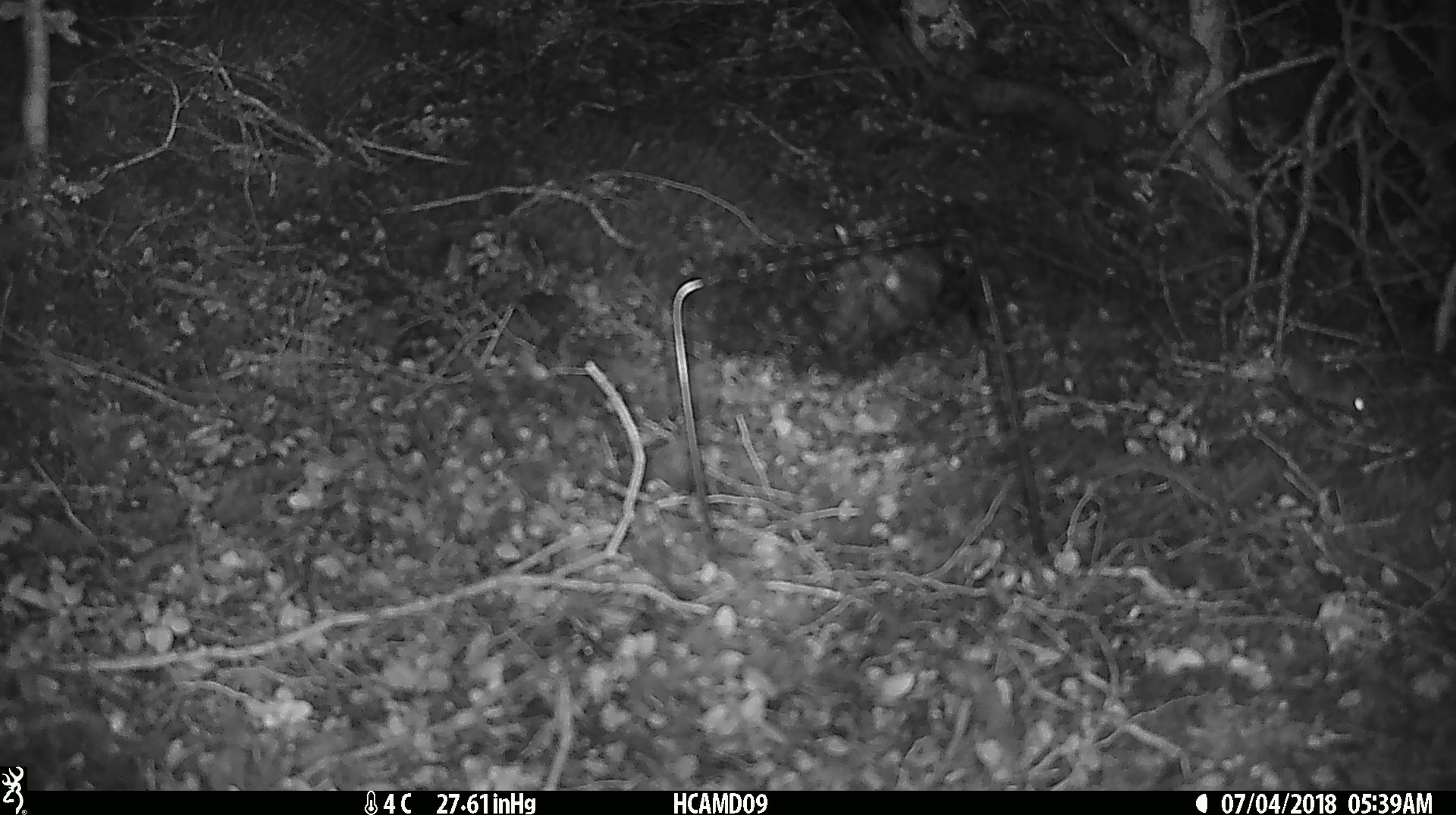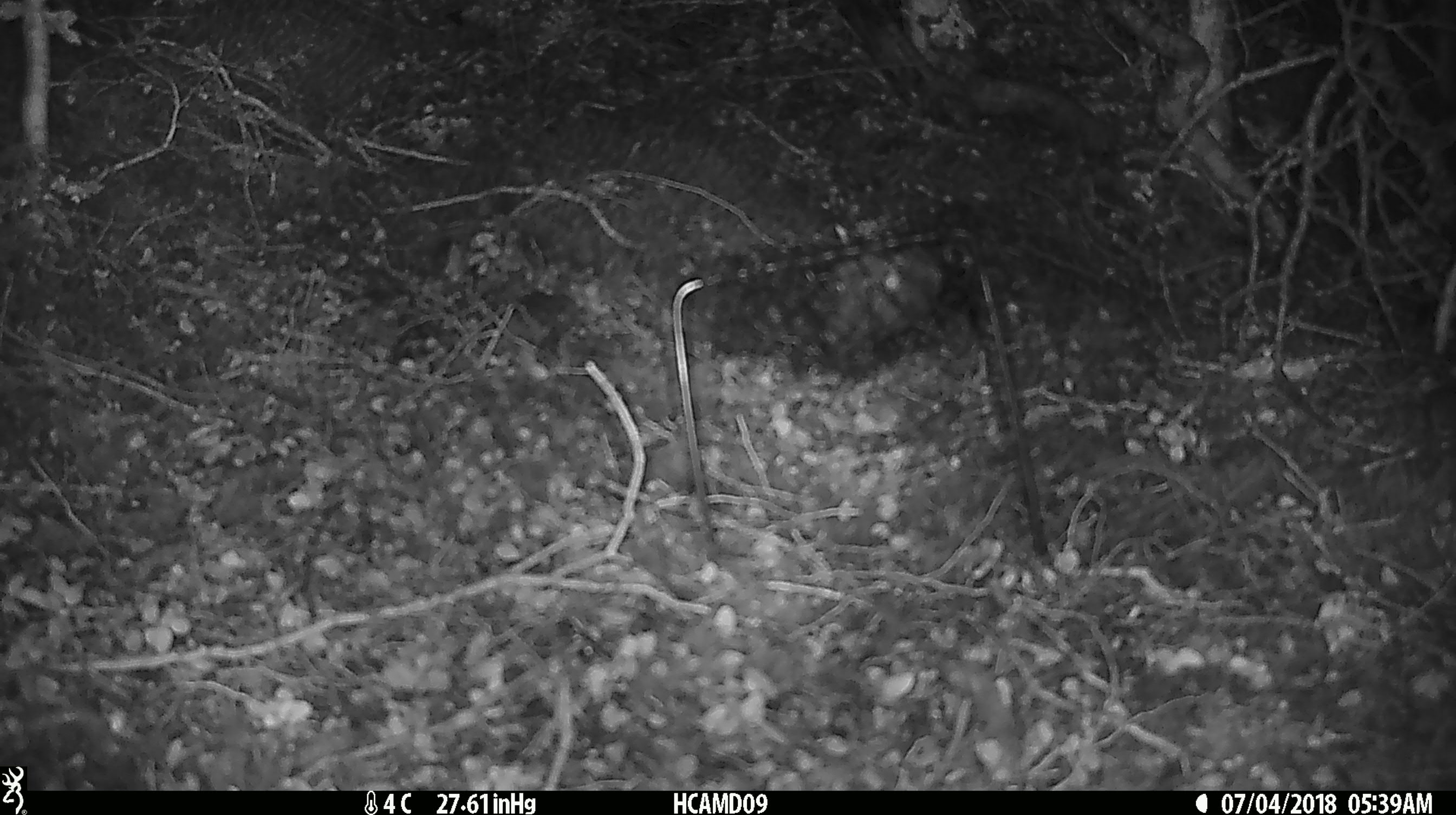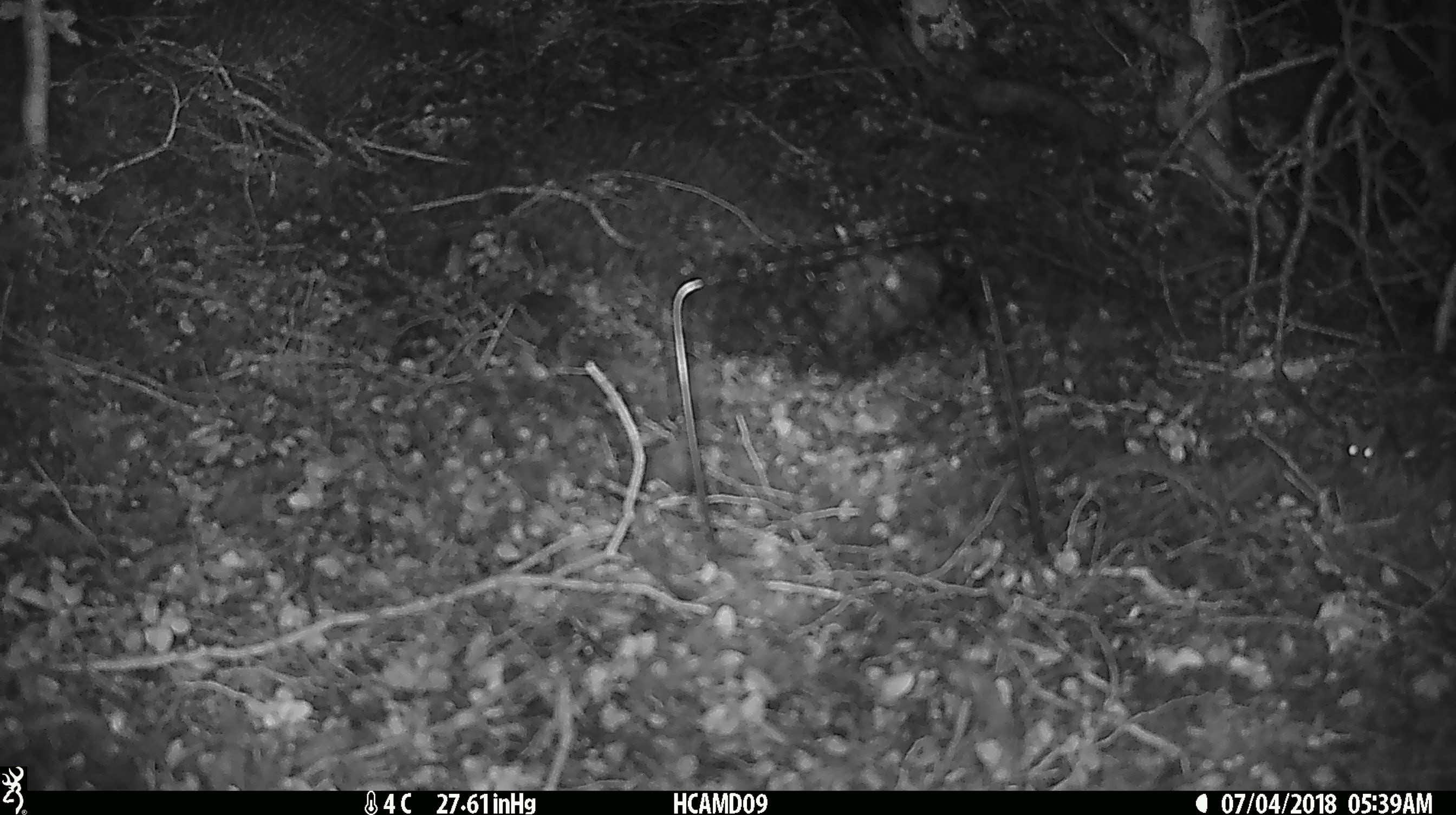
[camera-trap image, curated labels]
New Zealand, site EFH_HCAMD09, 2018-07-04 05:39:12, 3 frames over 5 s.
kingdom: Animalia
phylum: Chordata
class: Mammalia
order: Rodentia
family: Muridae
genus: Mus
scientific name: Mus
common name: mouse